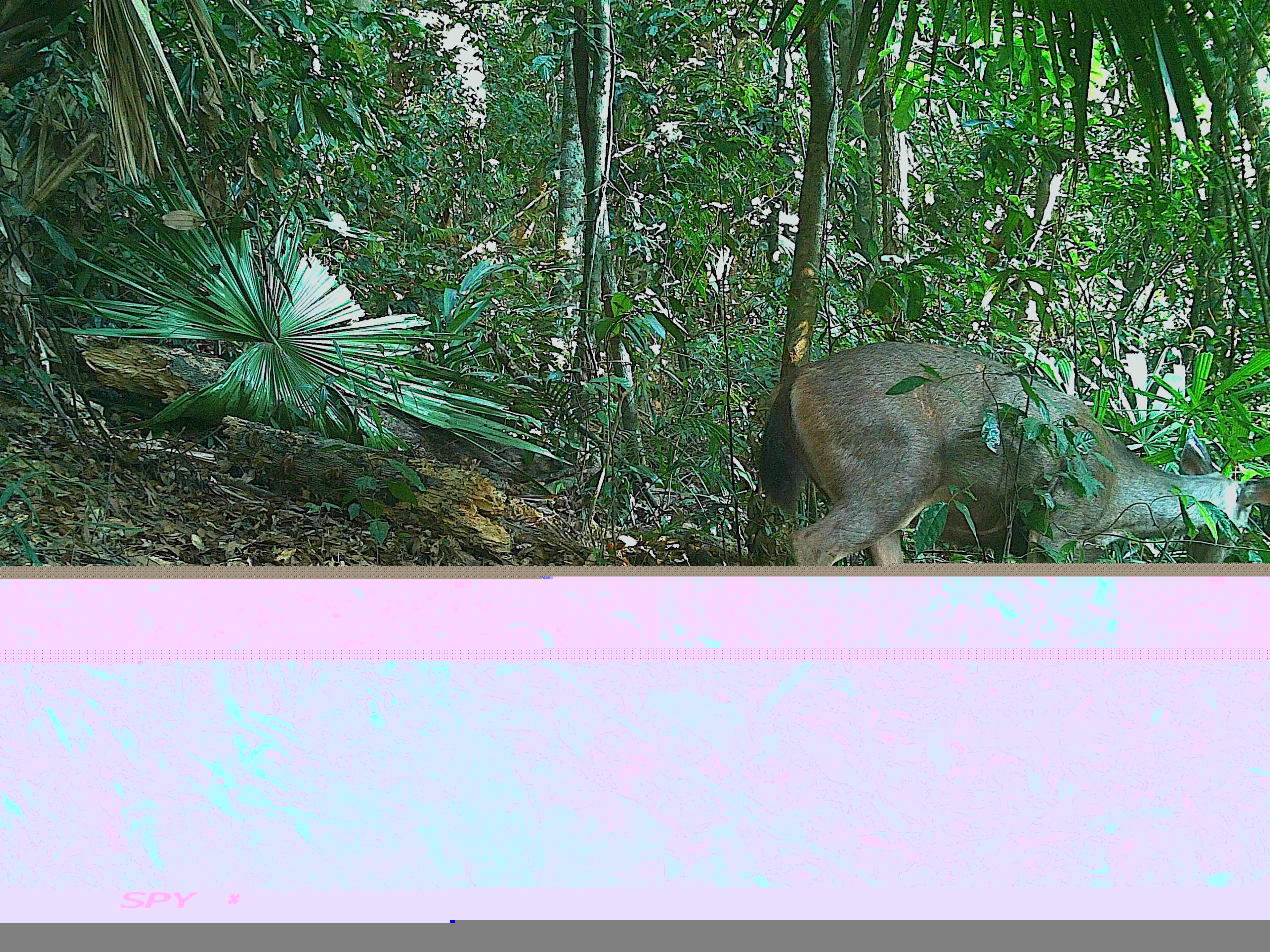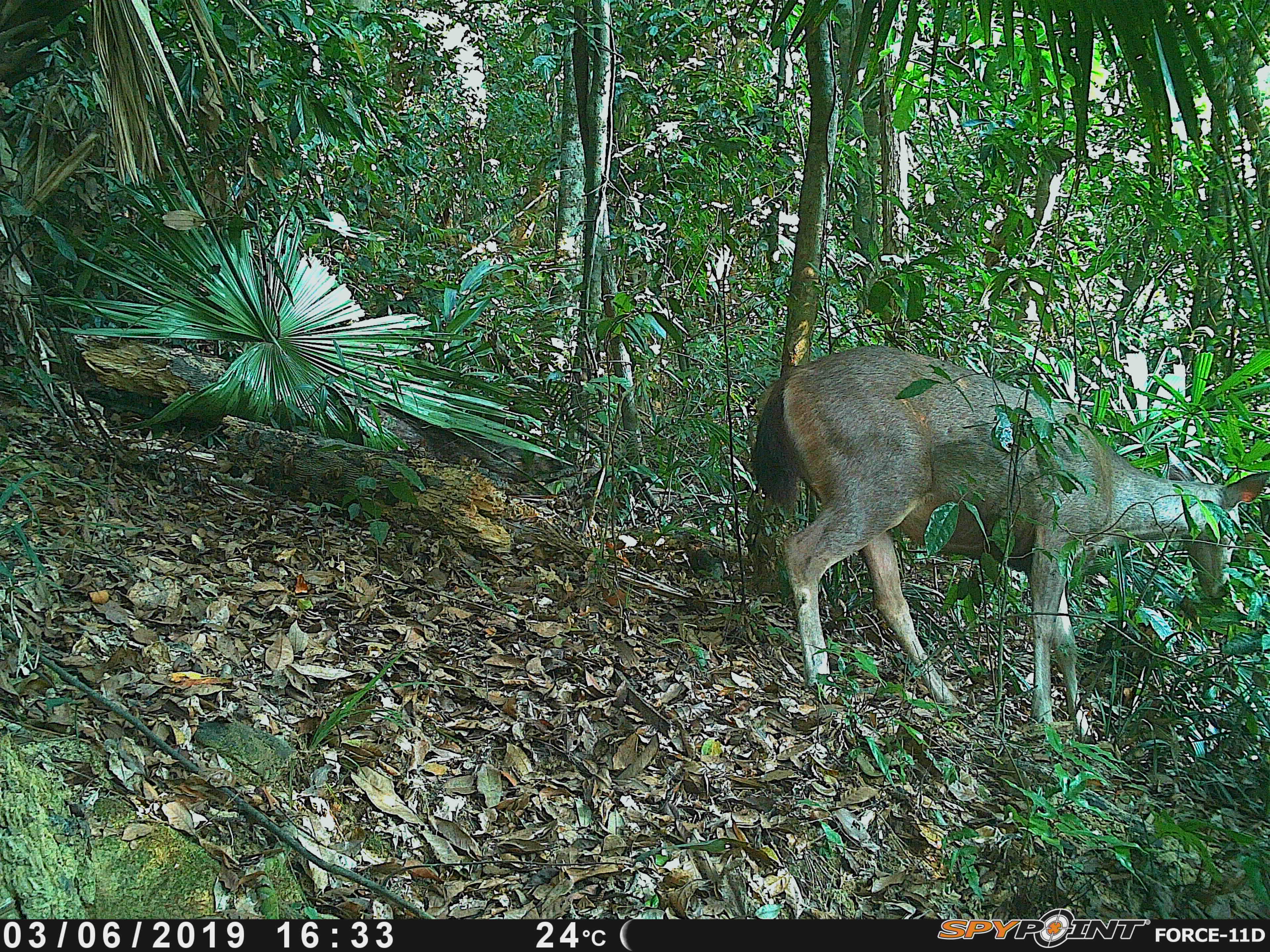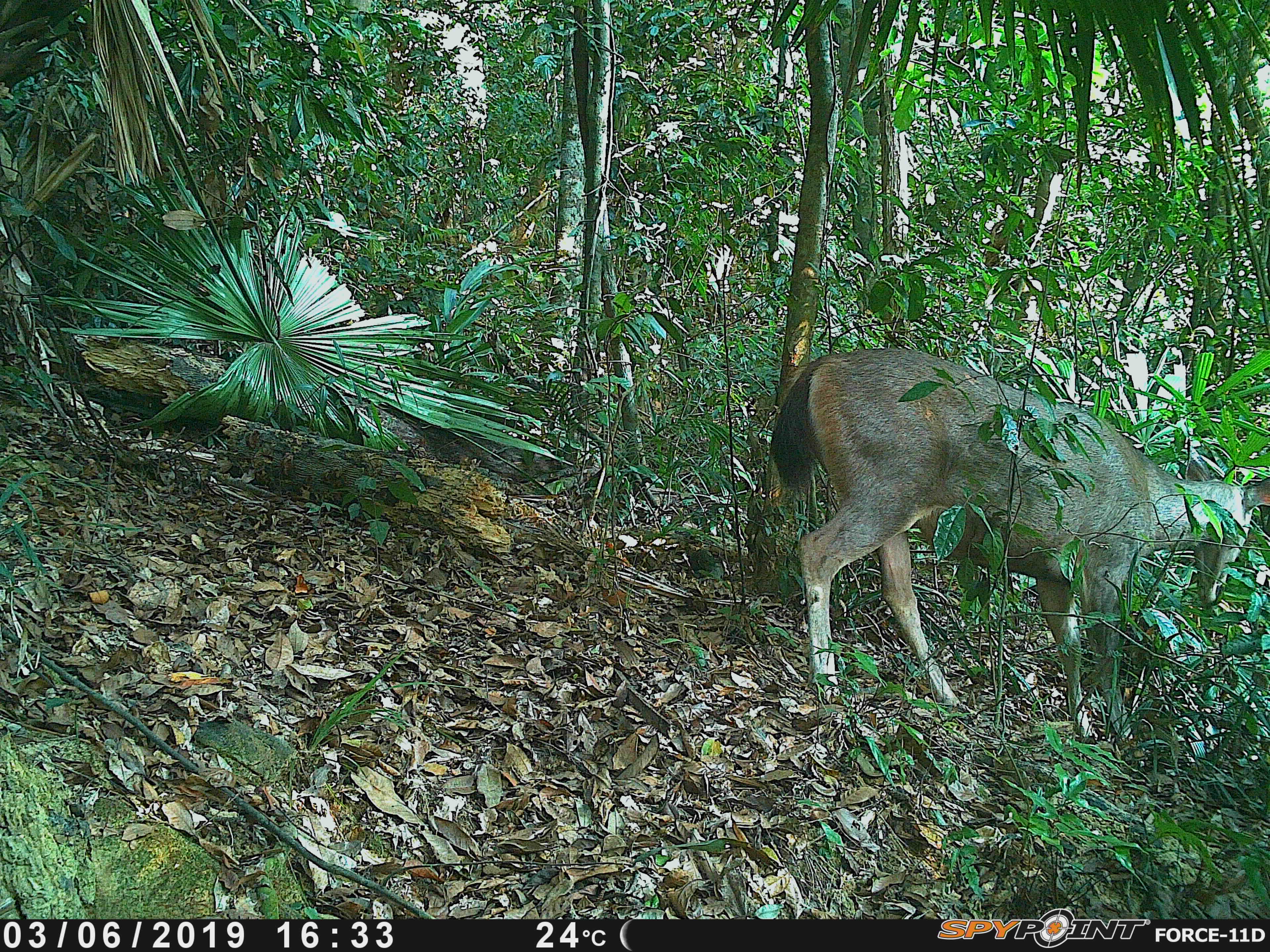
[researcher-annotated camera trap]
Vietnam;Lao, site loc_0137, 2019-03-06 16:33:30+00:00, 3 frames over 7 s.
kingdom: Animalia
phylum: Chordata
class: Mammalia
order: Artiodactyla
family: Cervidae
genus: Rusa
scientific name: Rusa unicolor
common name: sambar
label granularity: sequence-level